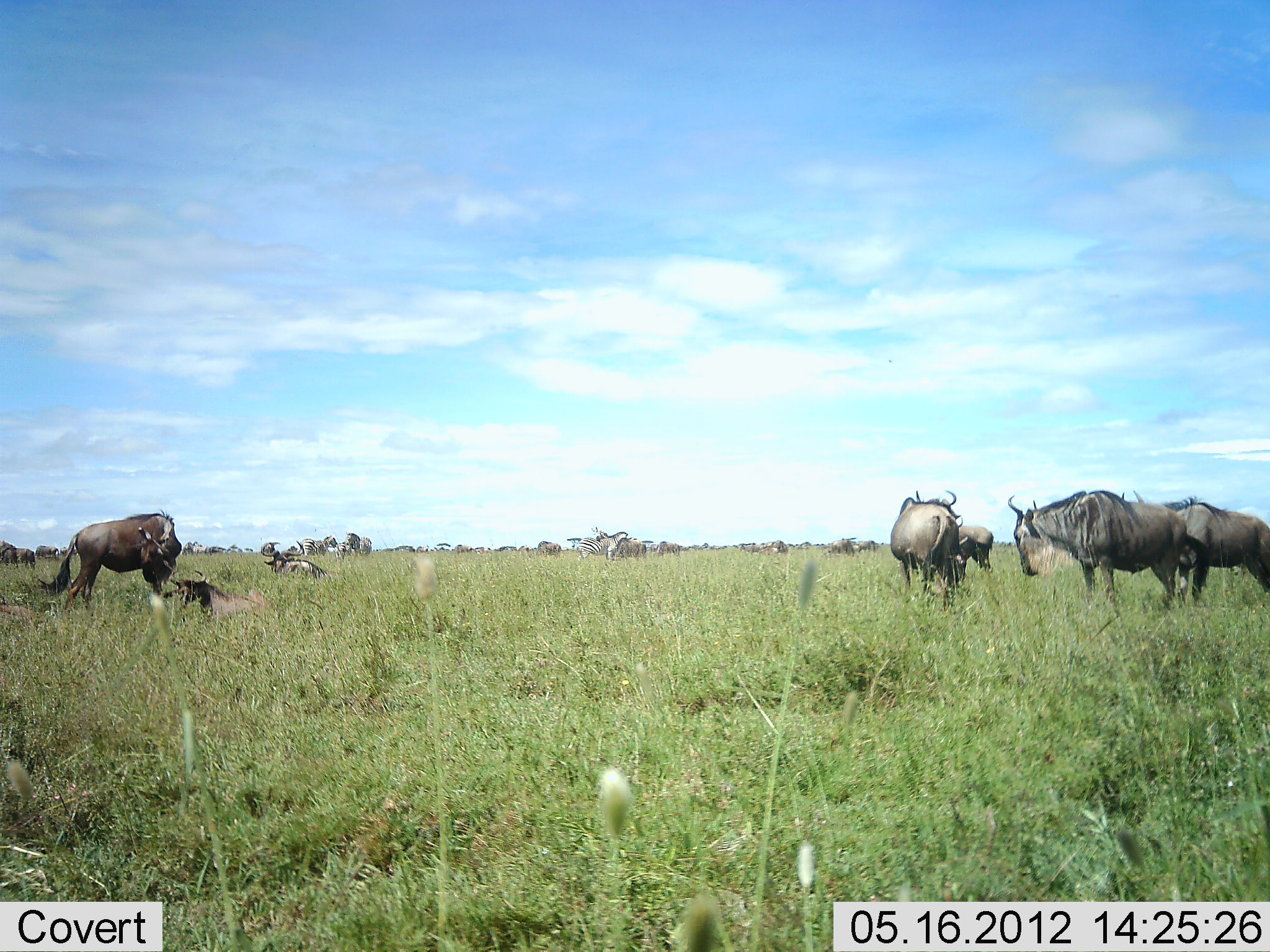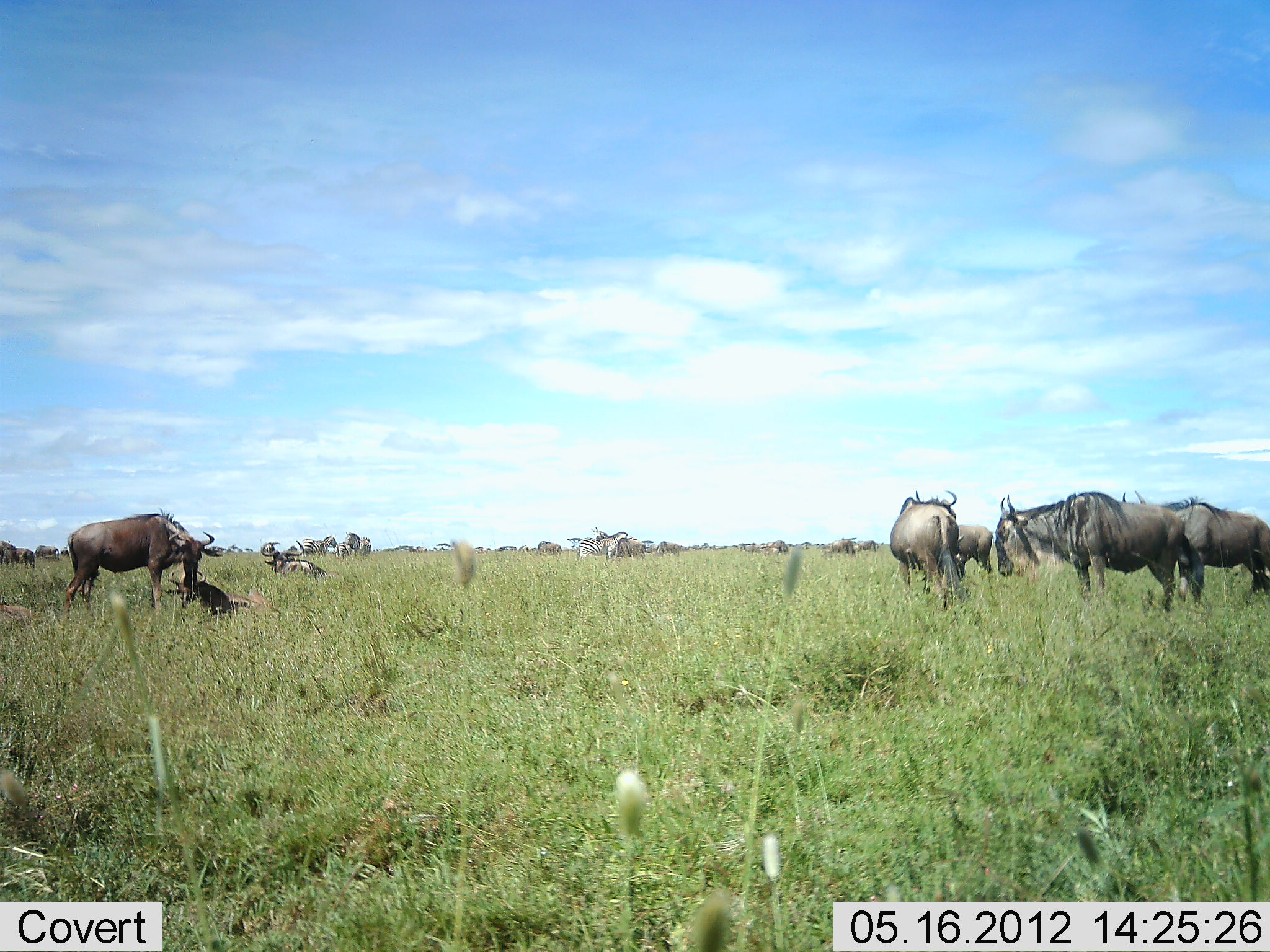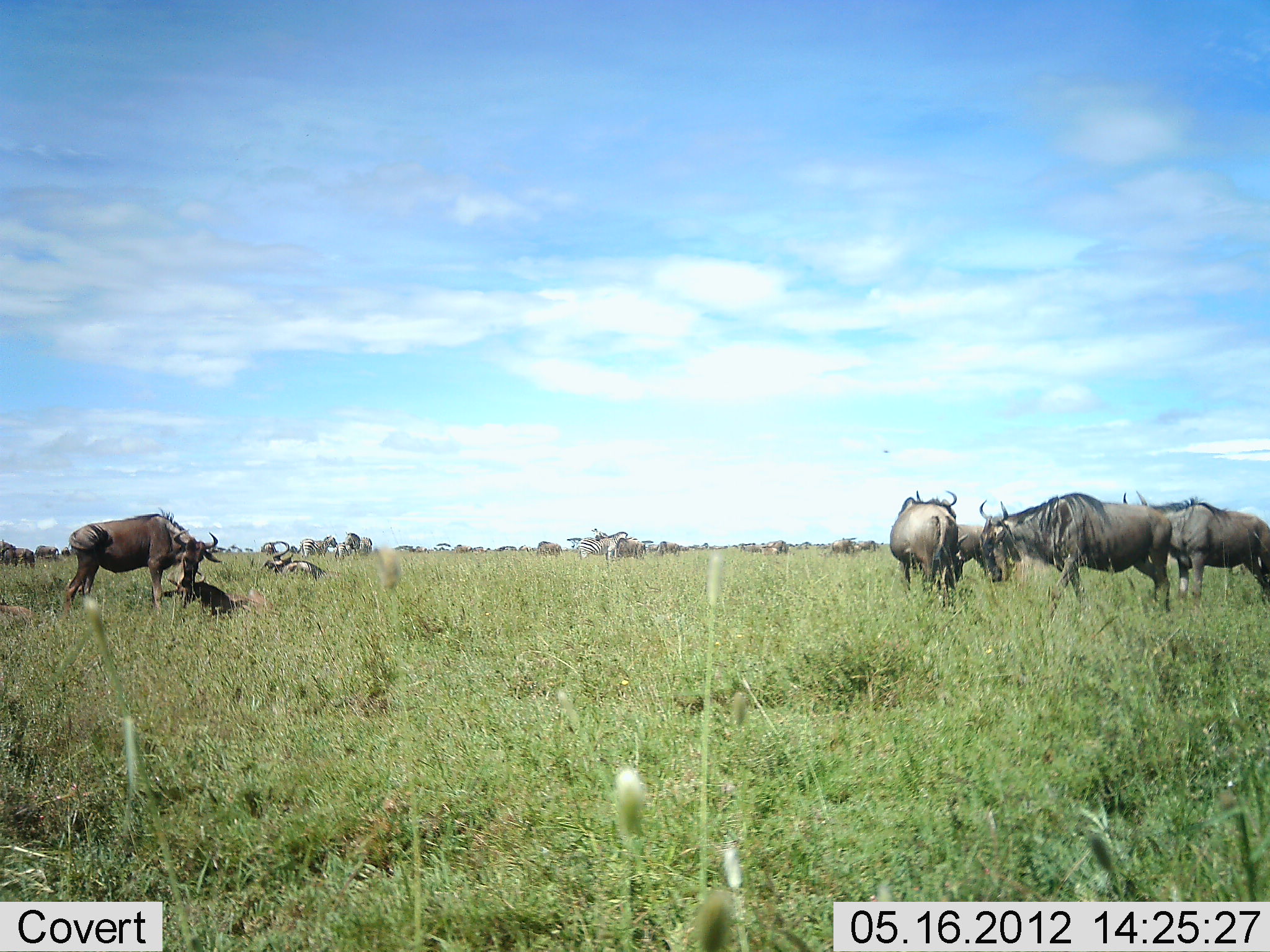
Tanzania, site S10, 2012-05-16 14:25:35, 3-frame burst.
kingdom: Animalia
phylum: Chordata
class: Mammalia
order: Artiodactyla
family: Bovidae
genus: Connochaetes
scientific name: Connochaetes taurinus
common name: blue wildebeest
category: wildebeest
Wildebeest (blue wildebeest) (Connochaetes taurinus), count 10. Behavior (volunteer vote fractions): standing 92%, resting 75%, moving 17%, interacting 25%. Young present (vote fraction): 50%. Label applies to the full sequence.